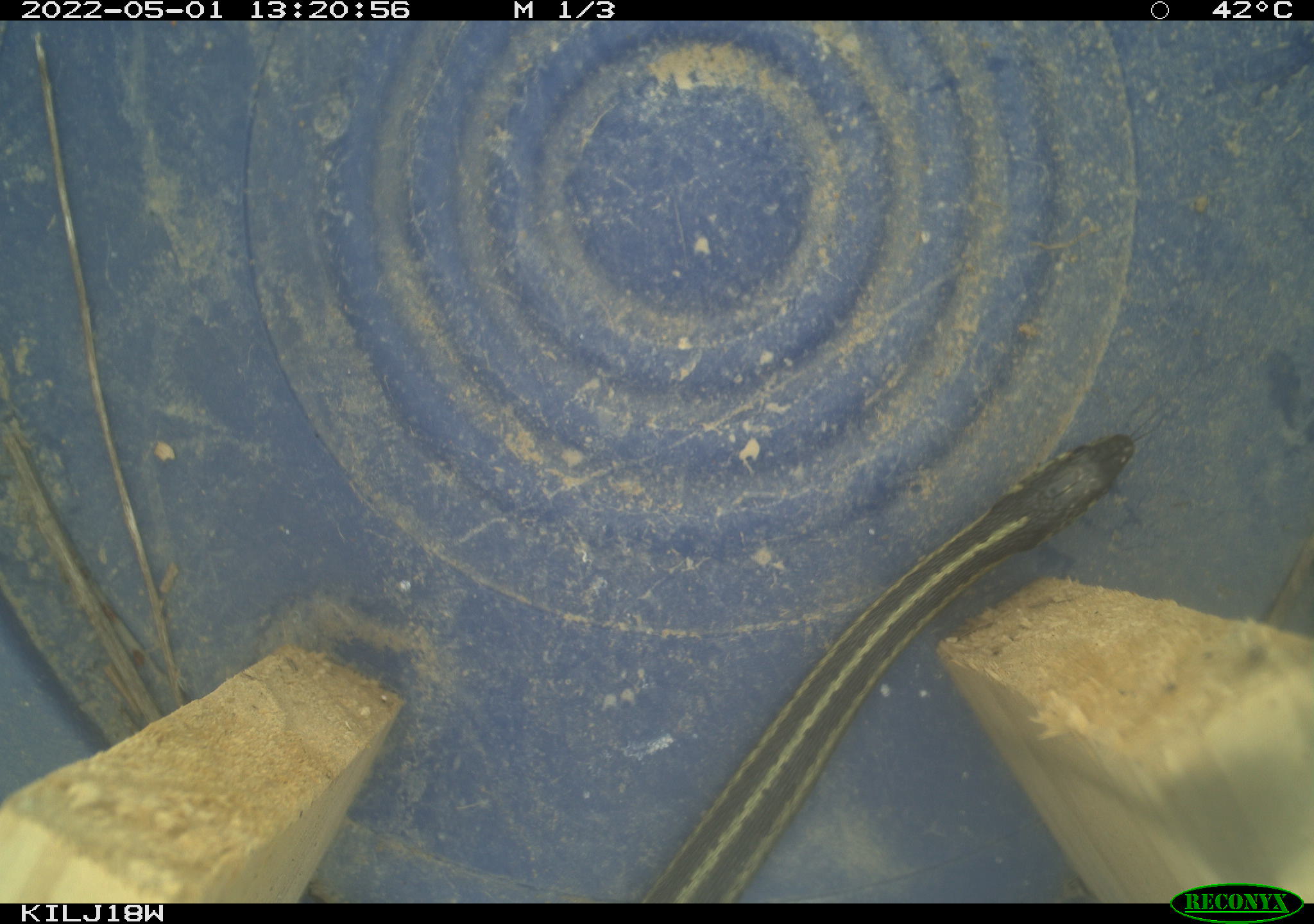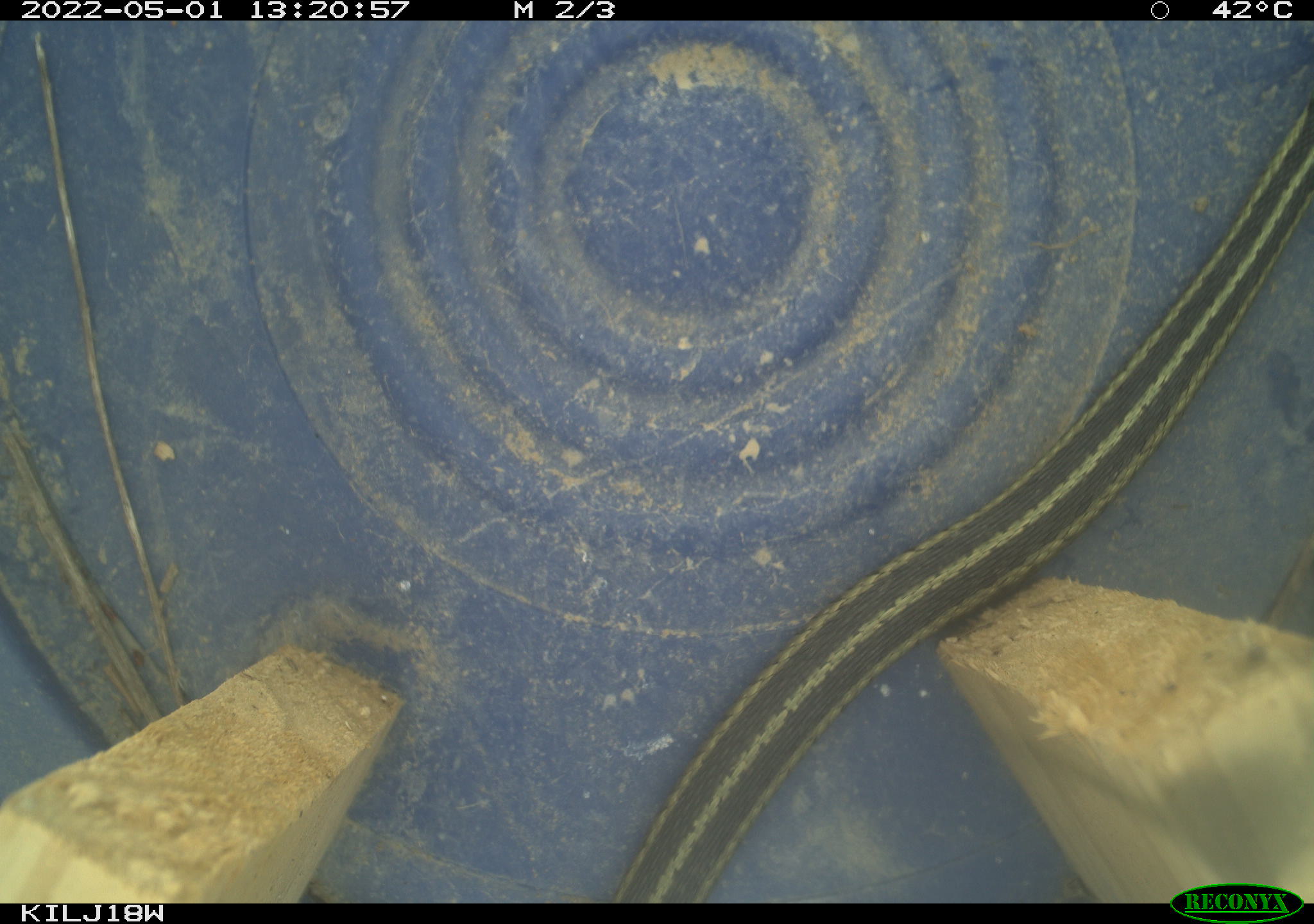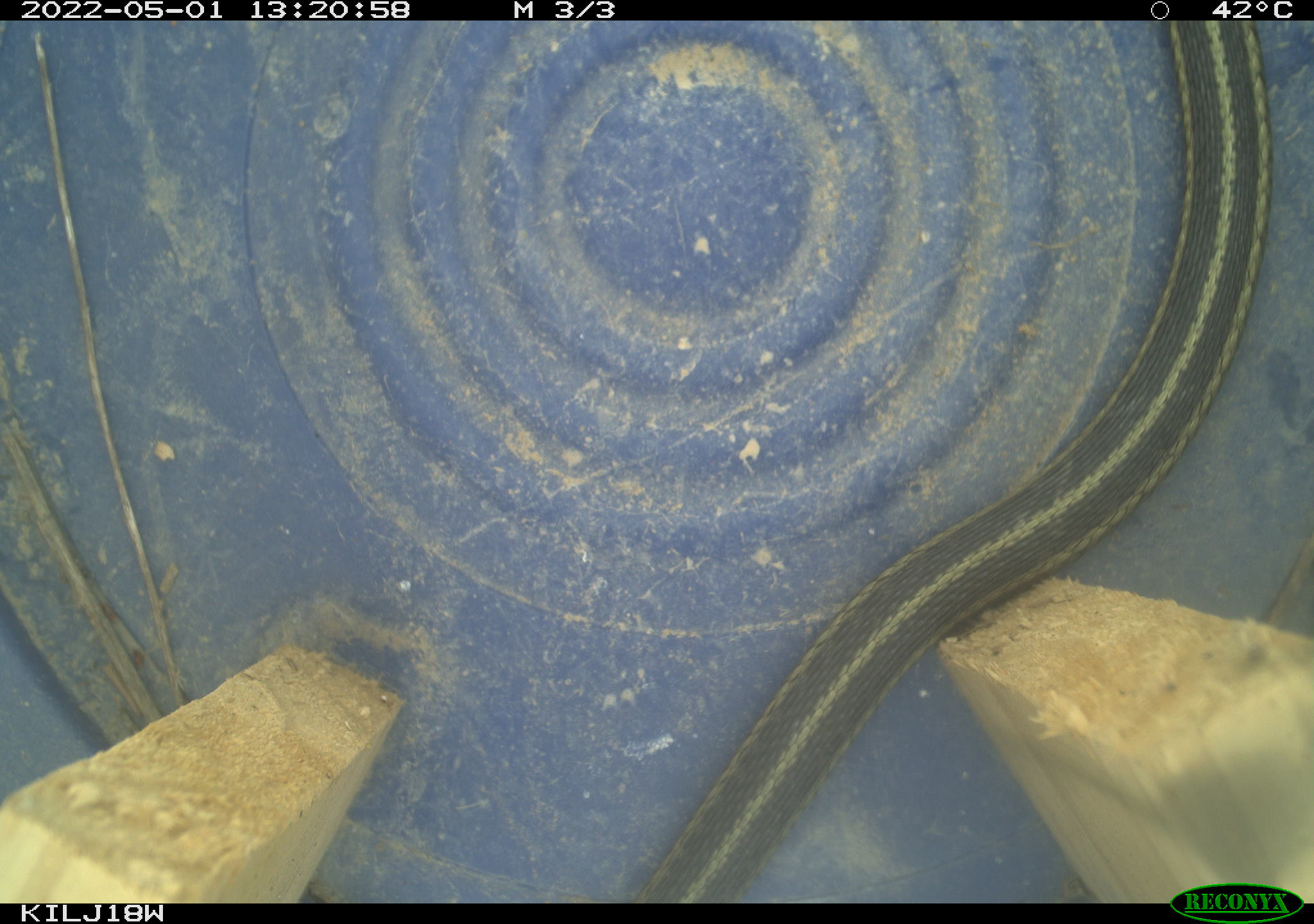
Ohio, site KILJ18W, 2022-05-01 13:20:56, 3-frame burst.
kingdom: Animalia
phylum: Chordata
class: Reptilia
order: Squamata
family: Colubridae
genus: Thamnophis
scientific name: Thamnophis sirtalis sirtalis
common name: eastern gartersnake